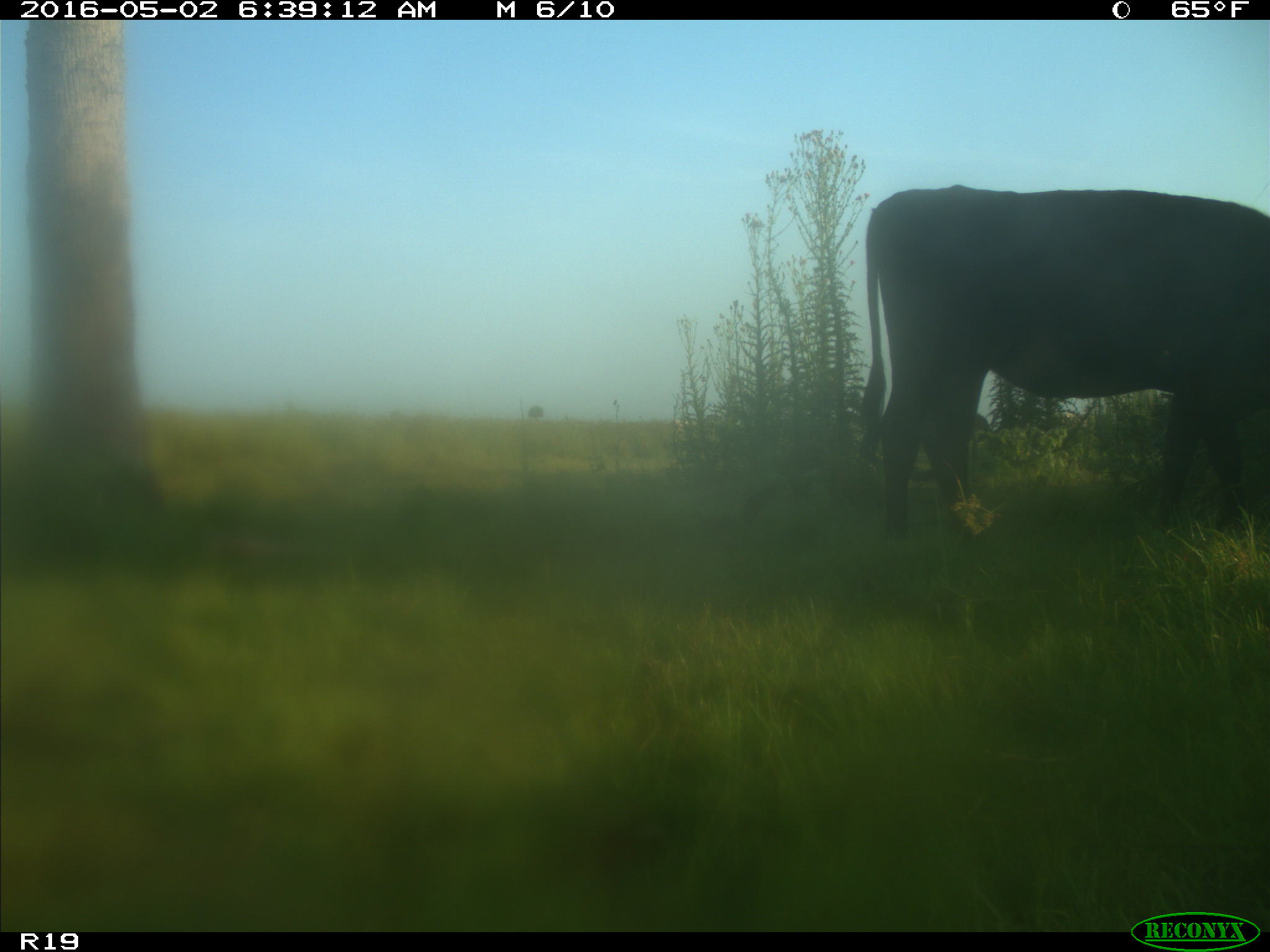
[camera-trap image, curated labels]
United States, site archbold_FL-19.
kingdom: Animalia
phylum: Chordata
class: Mammalia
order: Artiodactyla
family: Bovidae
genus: Bos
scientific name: Bos taurus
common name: domestic cow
Bos taurus (domestic cow).